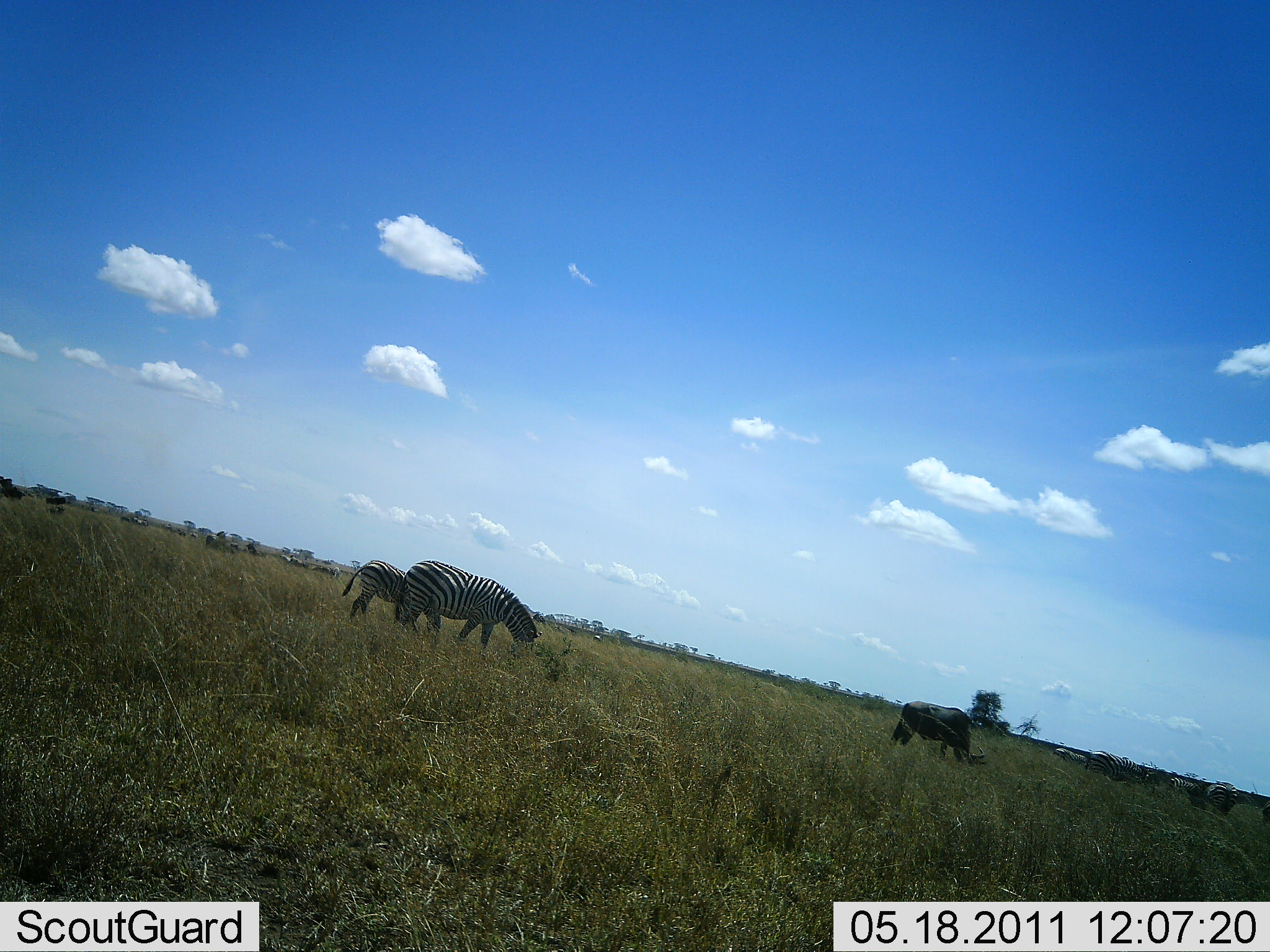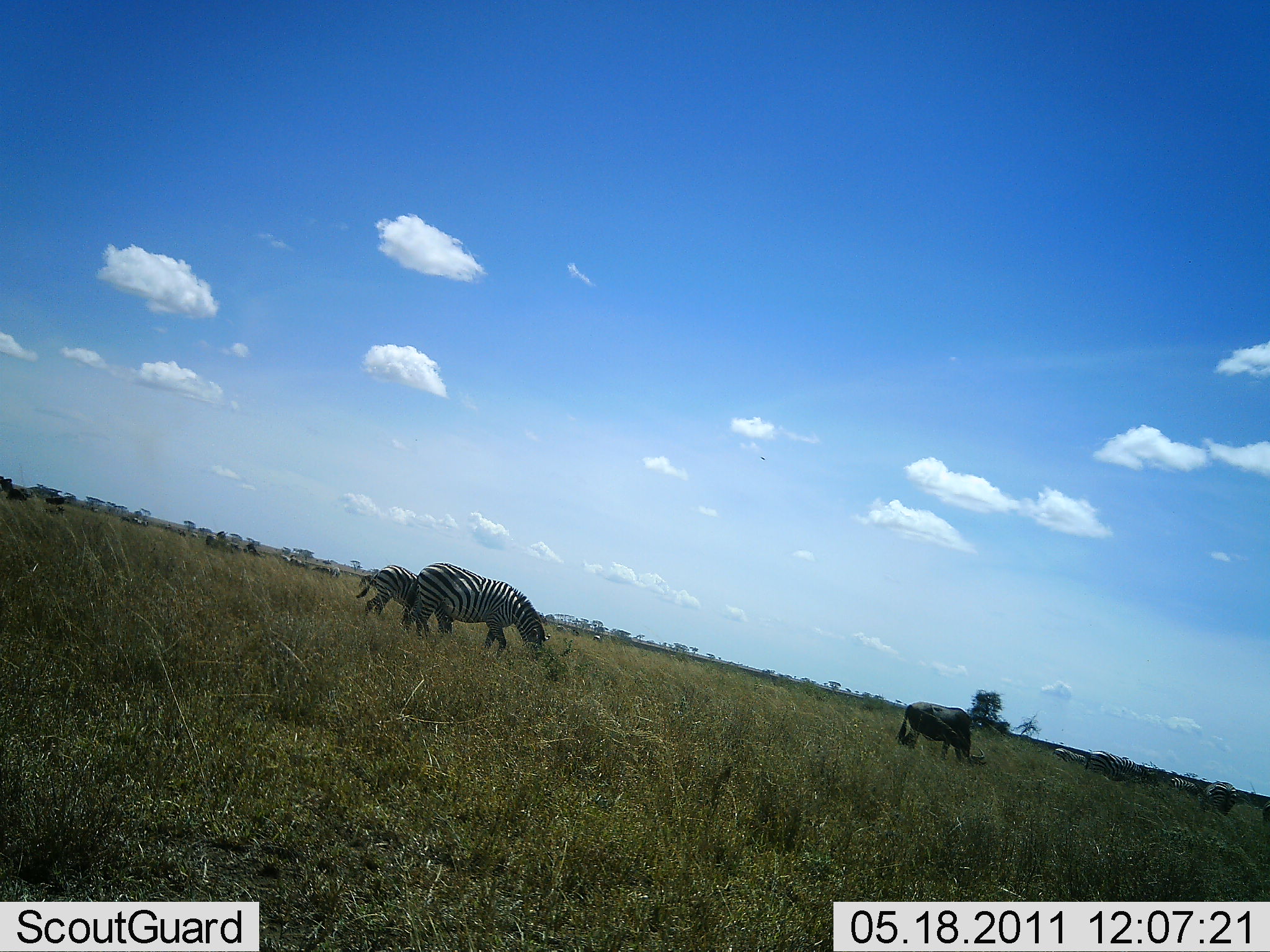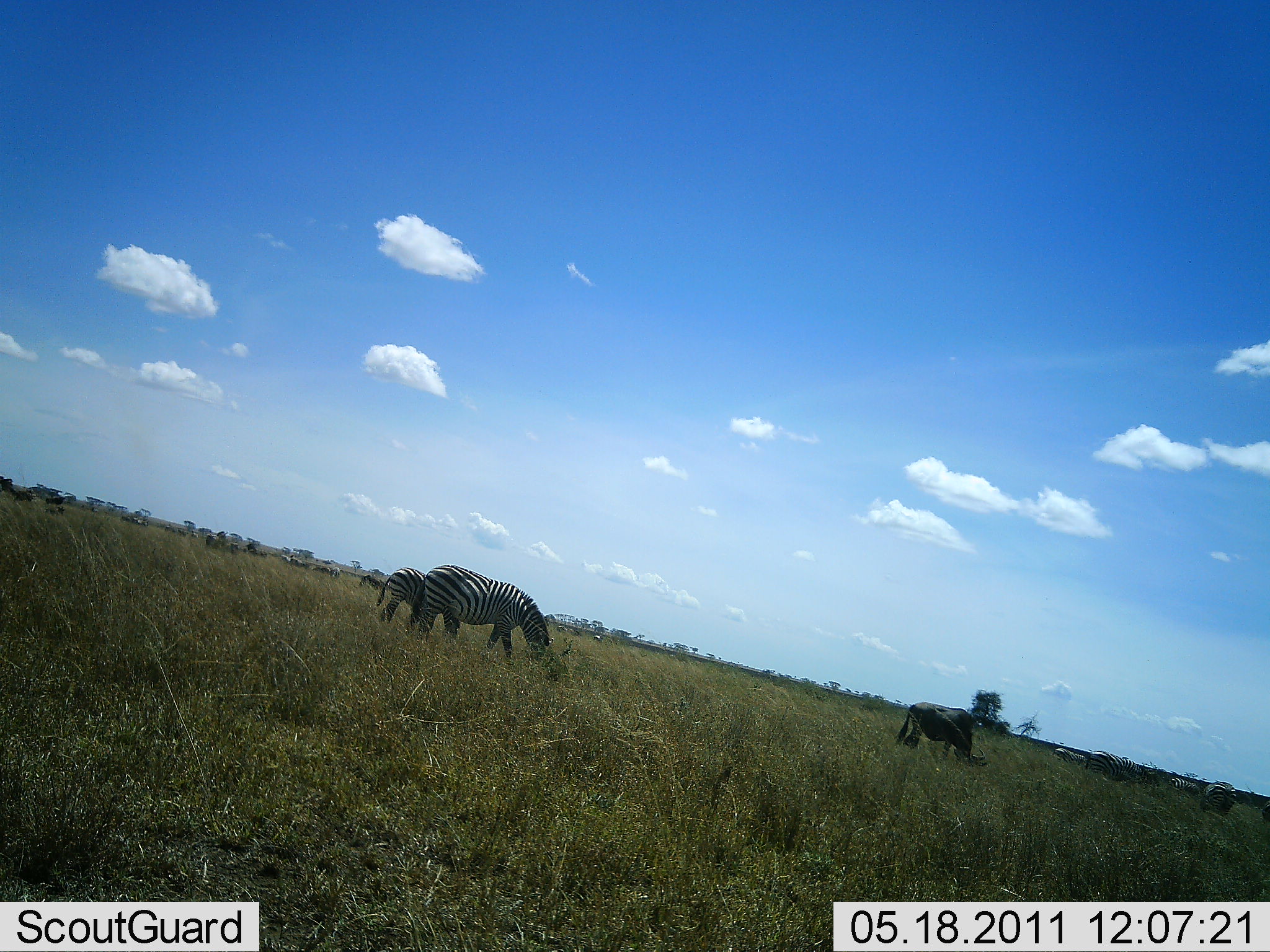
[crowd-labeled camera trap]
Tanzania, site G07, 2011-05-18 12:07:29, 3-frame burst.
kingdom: Animalia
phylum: Chordata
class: Mammalia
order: Artiodactyla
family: Bovidae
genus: Connochaetes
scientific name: Connochaetes taurinus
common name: blue wildebeest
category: wildebeest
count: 1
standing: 27%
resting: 0%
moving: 0%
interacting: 0%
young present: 0%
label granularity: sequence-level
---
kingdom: Animalia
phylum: Chordata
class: Mammalia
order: Perissodactyla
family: Equidae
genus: Equus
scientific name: Equus quagga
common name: plains zebra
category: zebra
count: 2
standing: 45%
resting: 0%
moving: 15%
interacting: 0%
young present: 10%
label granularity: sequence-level